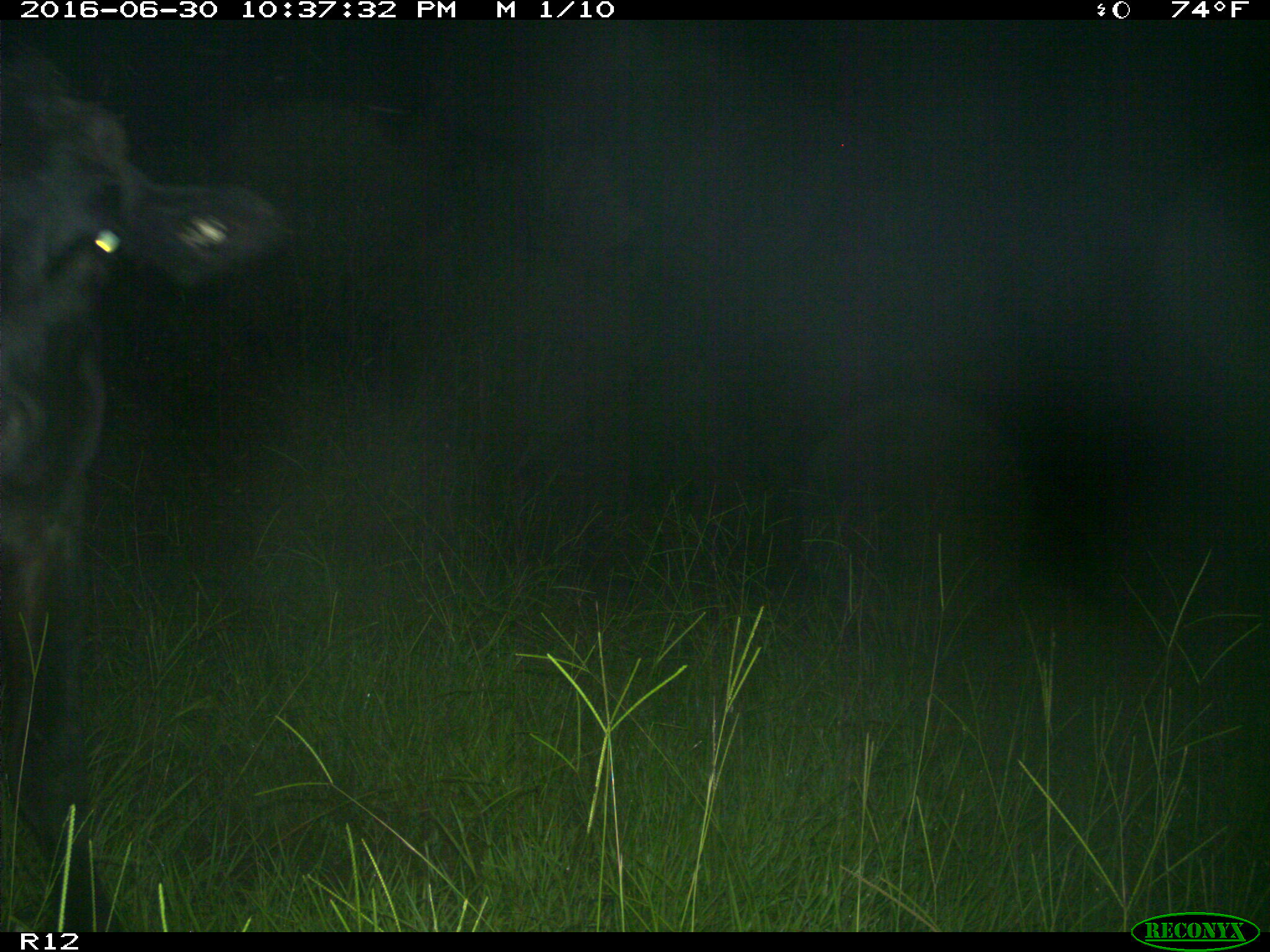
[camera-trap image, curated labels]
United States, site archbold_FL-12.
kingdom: Animalia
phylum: Chordata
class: Mammalia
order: Artiodactyla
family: Bovidae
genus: Bos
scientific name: Bos taurus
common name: domestic cow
Bos taurus (domestic cow).